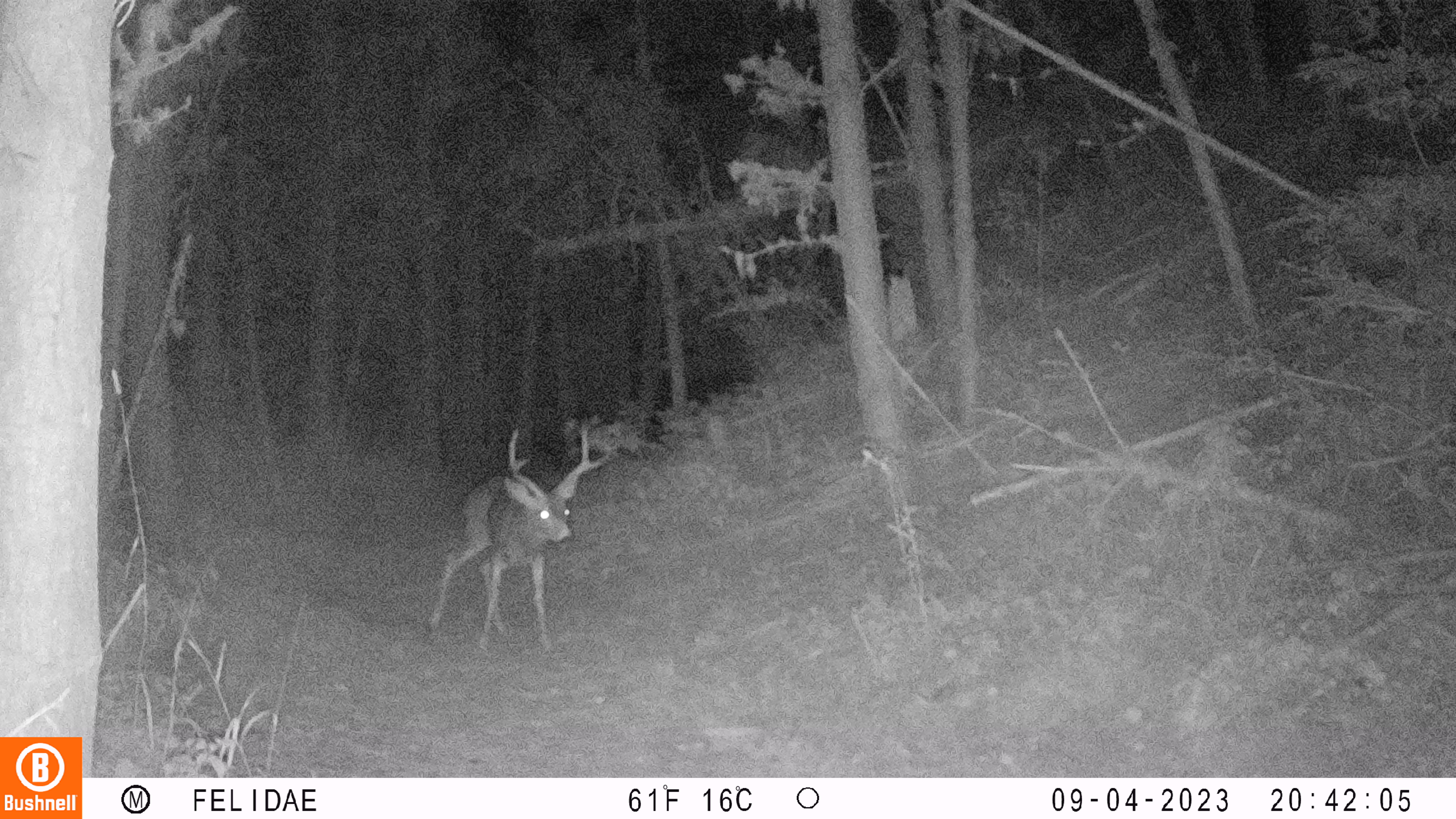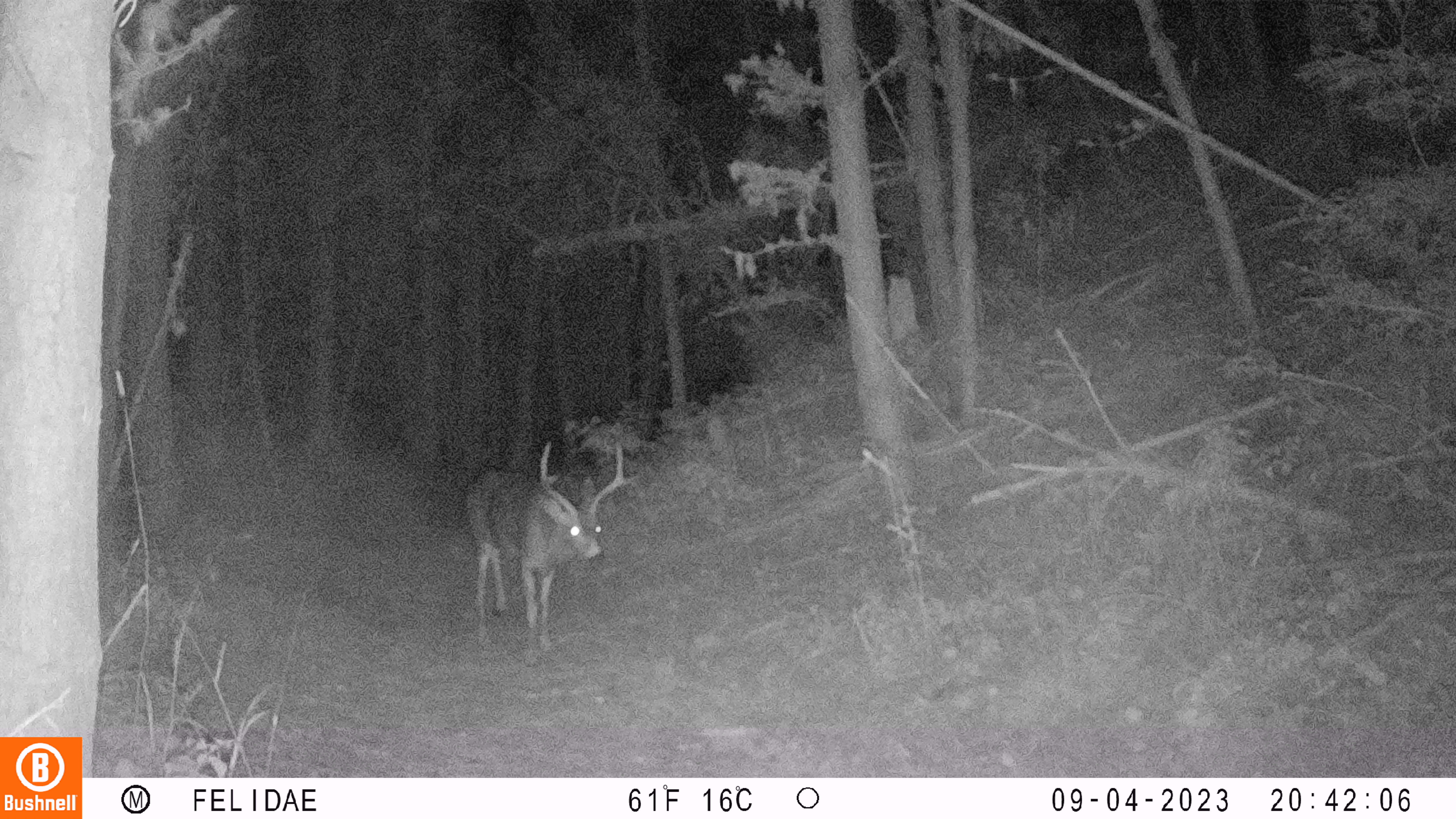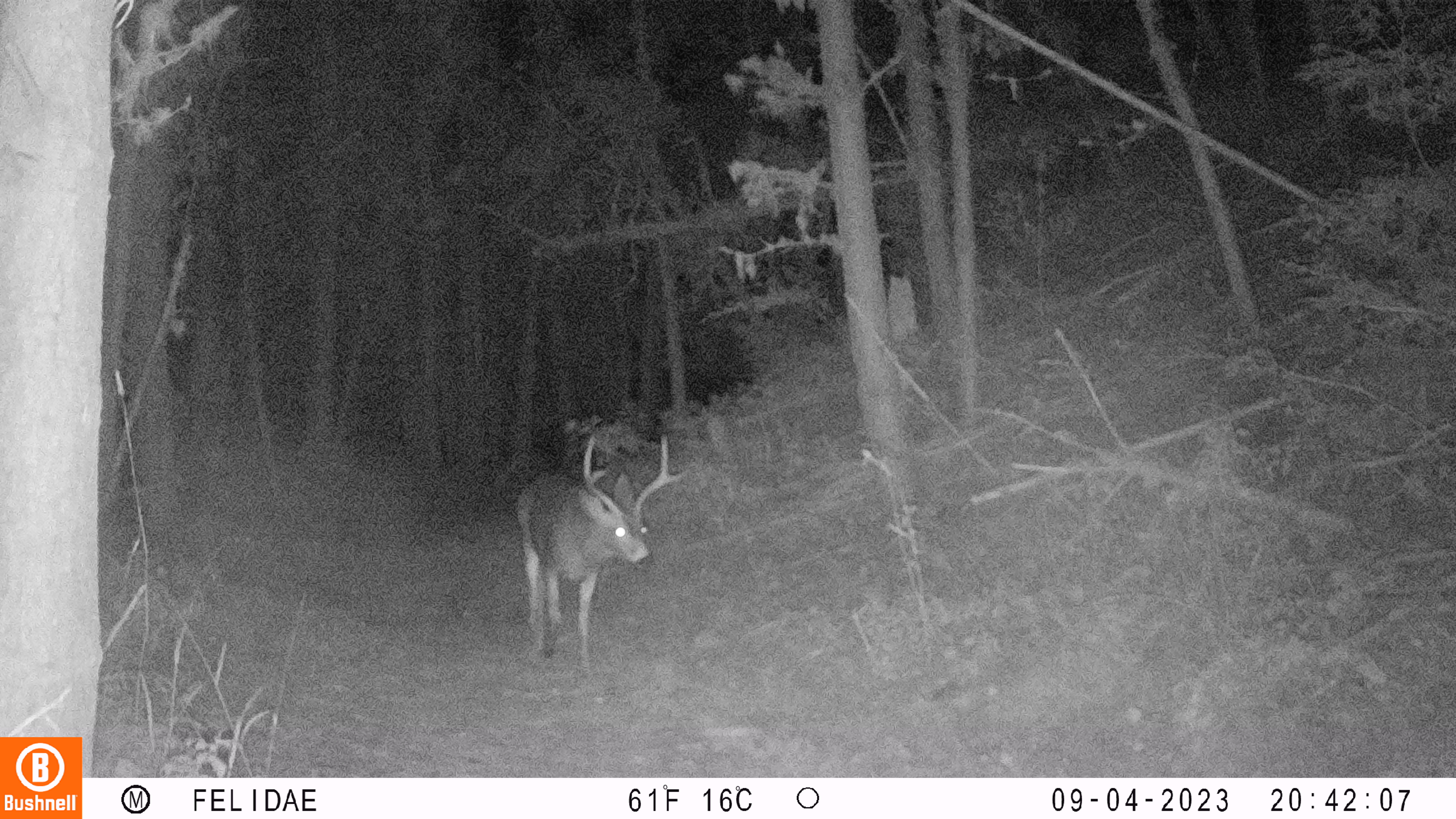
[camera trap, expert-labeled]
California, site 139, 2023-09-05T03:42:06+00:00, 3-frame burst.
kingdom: Animalia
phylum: Chordata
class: Mammalia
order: Artiodactyla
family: Cervidae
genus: Odocoileus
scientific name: Odocoileus hemionus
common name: mule deer